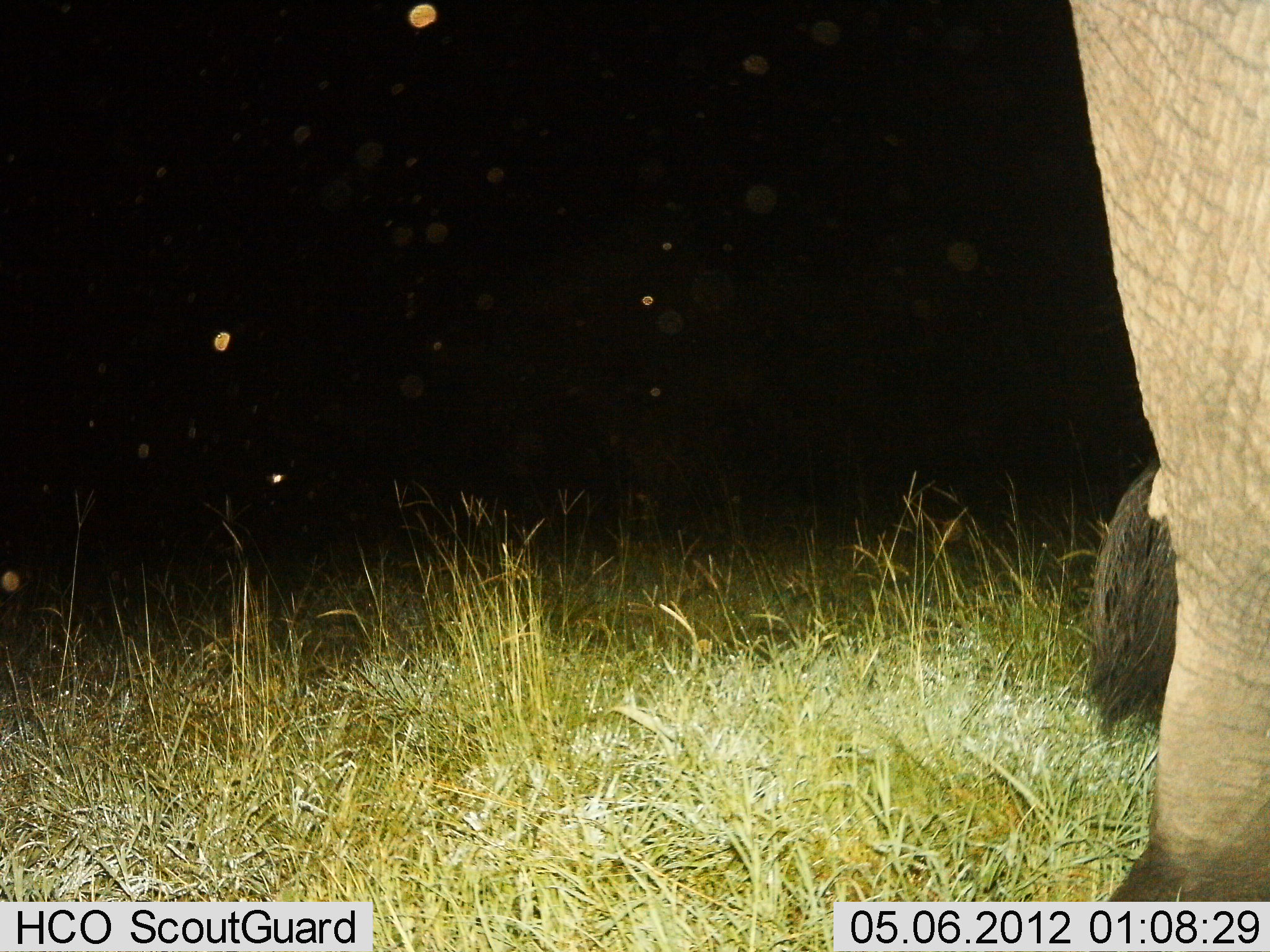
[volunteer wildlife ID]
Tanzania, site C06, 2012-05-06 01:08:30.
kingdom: Animalia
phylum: Chordata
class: Mammalia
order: Proboscidea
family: Elephantidae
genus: Loxodonta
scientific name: Loxodonta africana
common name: african bush elephant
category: elephant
Elephant (african bush elephant) (Loxodonta africana), count 1. Behavior (volunteer vote fractions): standing 100%, resting 0%, moving 0%, interacting 0%. Young present (vote fraction): 0%. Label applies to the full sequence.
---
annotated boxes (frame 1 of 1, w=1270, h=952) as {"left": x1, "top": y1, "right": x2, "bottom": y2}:
animal: {"left": 1061, "top": 0, "right": 1269, "bottom": 902}